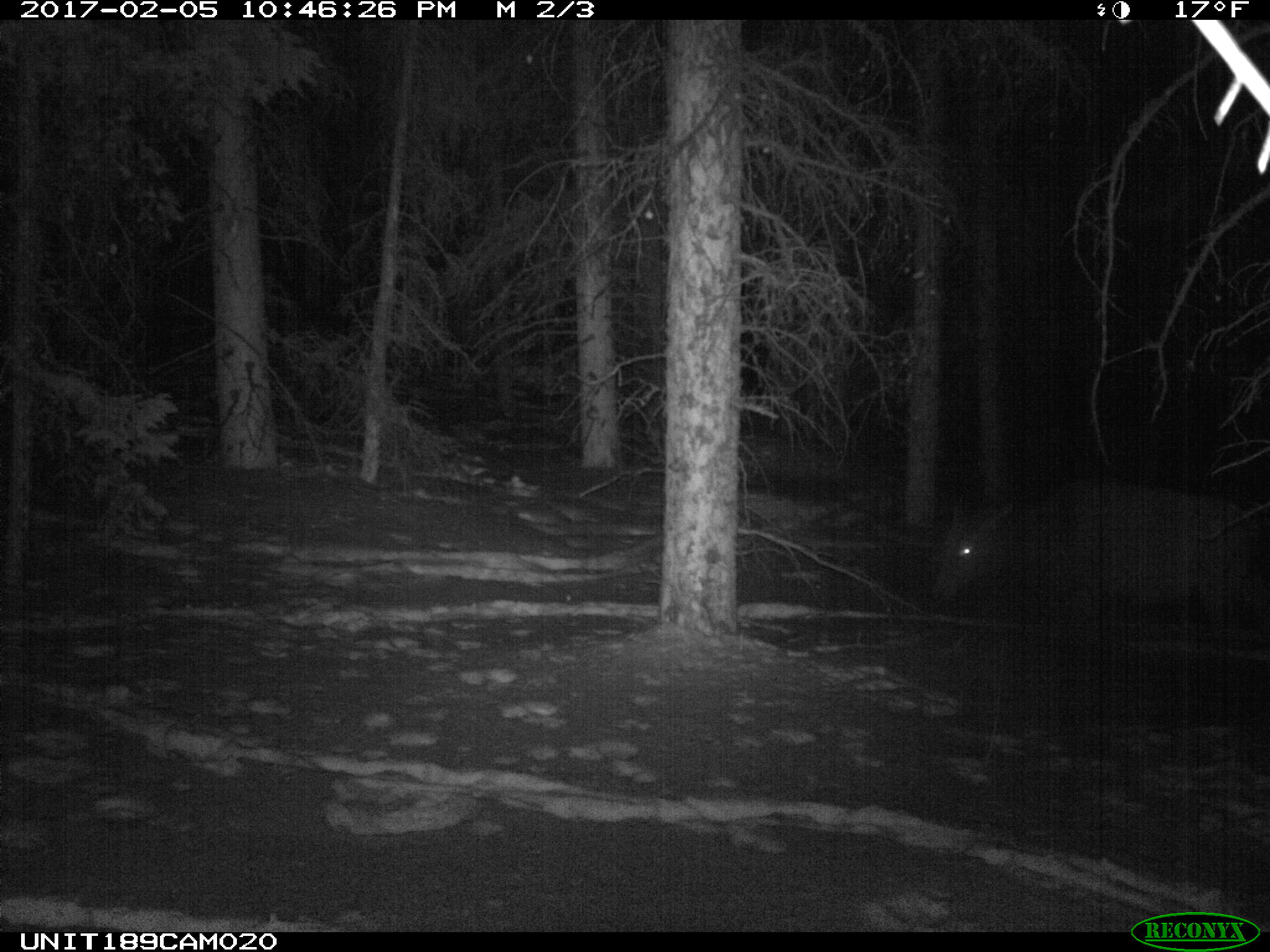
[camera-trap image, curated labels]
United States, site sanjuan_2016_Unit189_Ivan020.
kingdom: Animalia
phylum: Chordata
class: Mammalia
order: Artiodactyla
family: Cervidae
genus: Cervus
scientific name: Cervus elaphus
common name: red deer